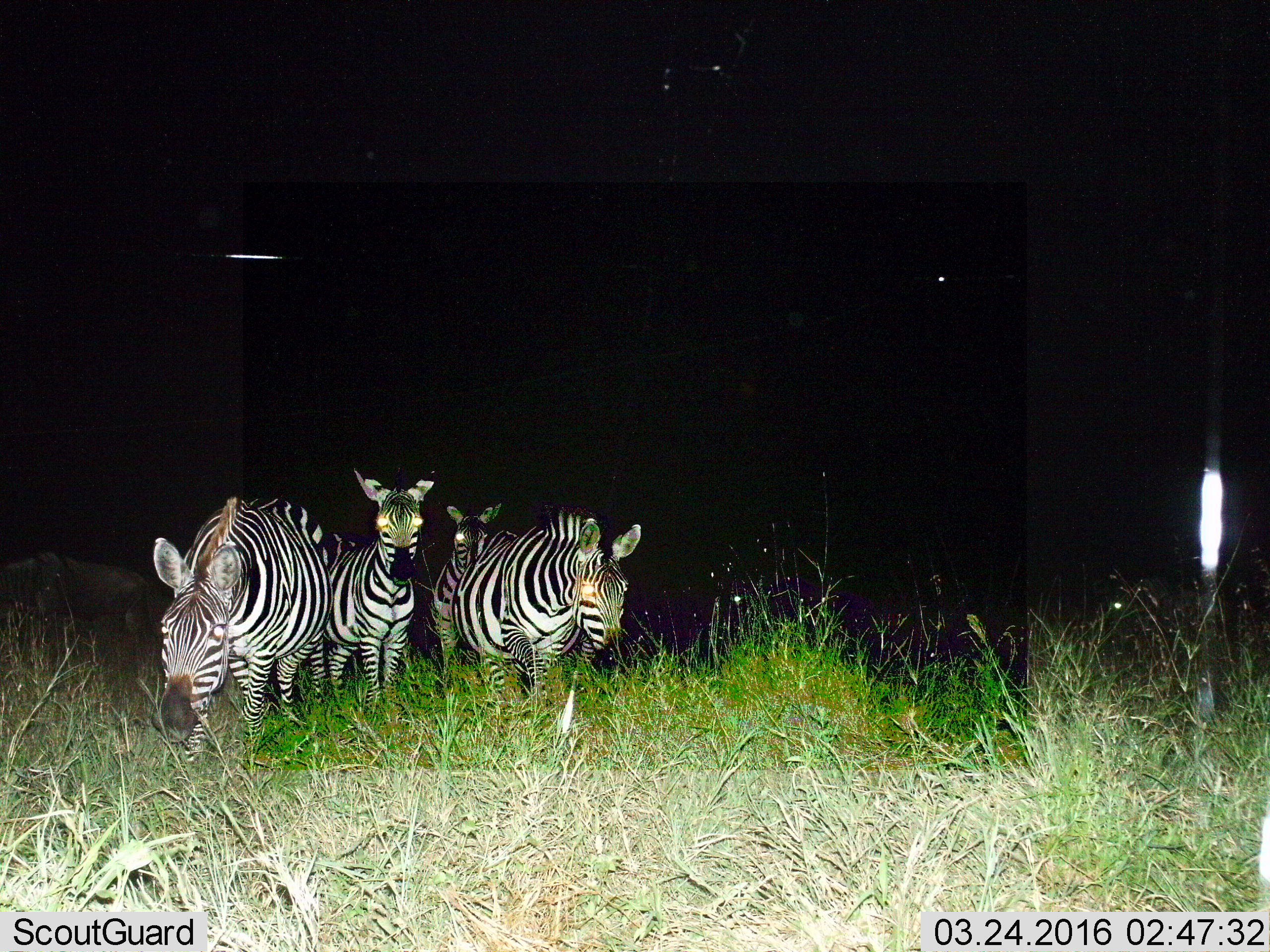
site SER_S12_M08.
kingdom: Animalia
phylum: Chordata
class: Mammalia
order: Perissodactyla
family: Equidae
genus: Equus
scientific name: Equus quagga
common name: plains zebra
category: zebraplains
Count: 4.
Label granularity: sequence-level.